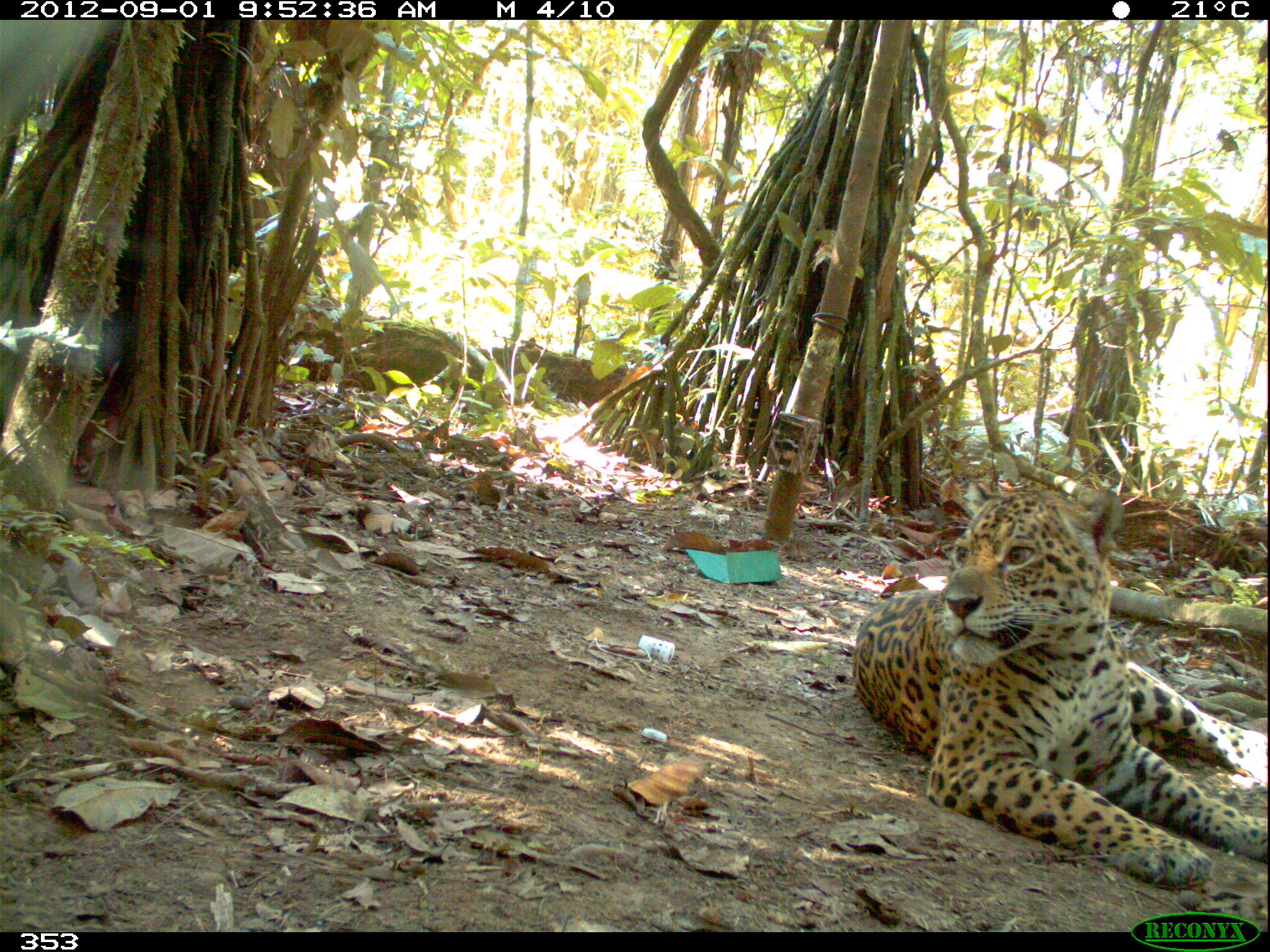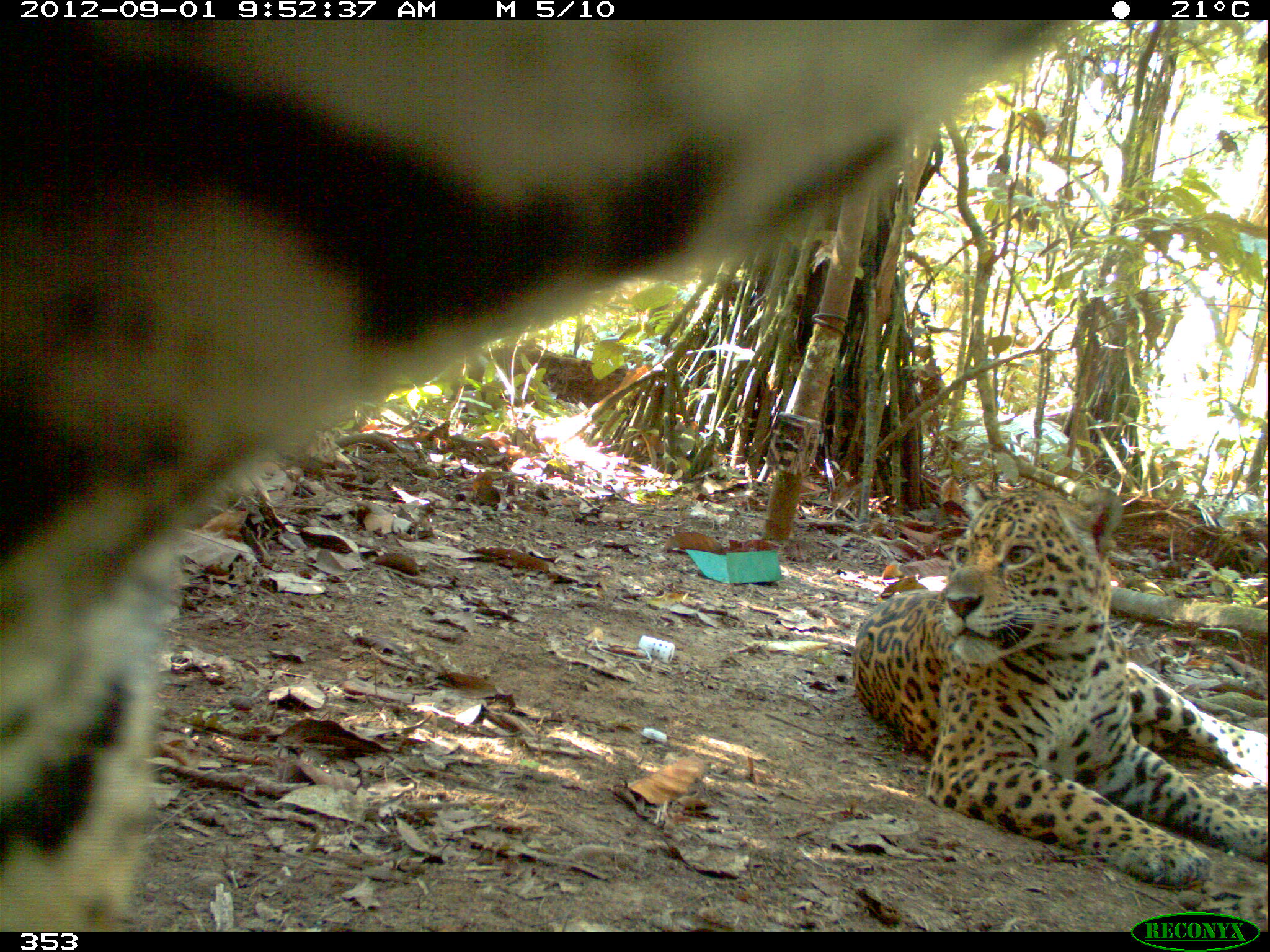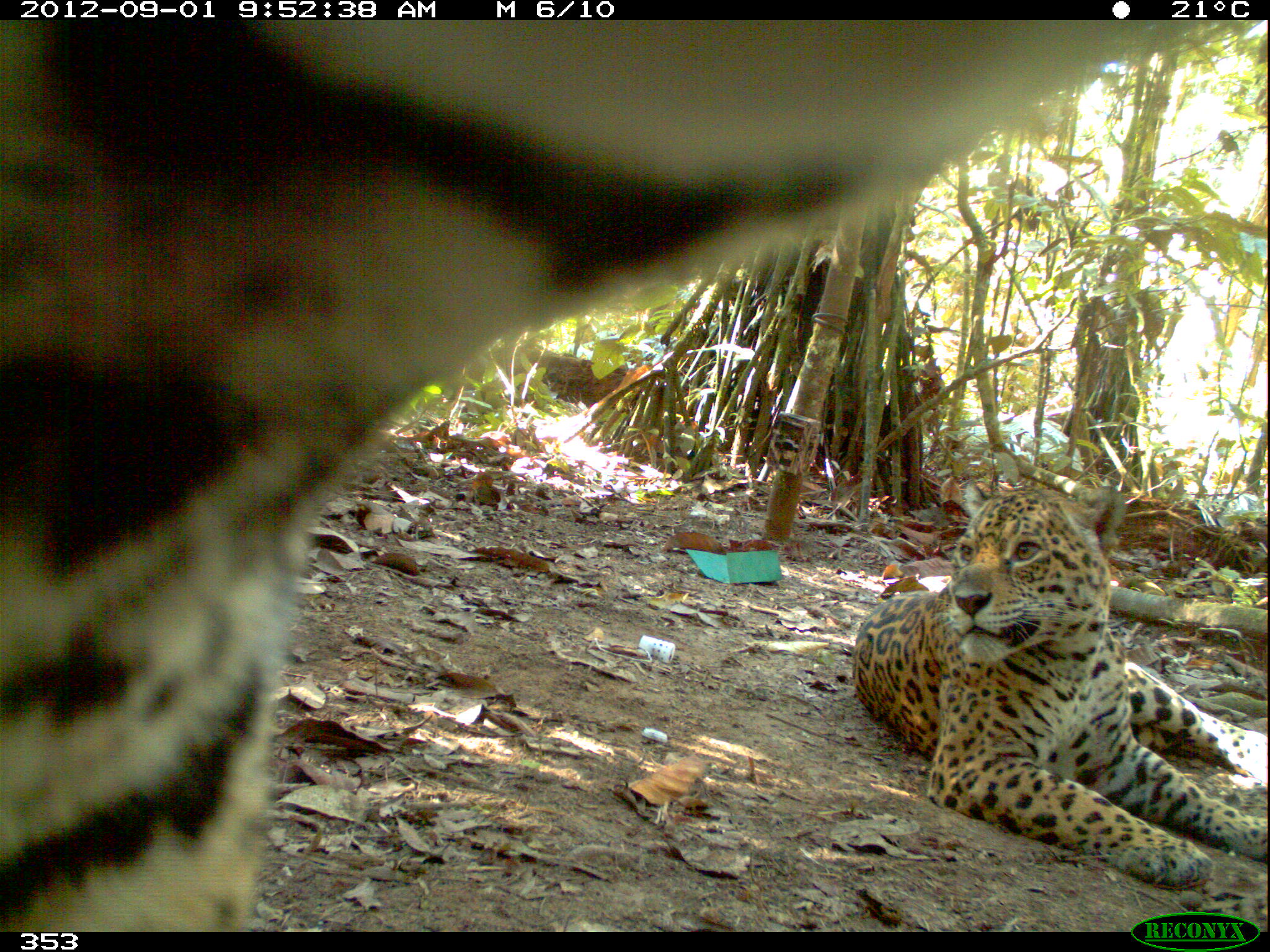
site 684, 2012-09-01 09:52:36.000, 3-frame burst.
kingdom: Animalia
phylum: Chordata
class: Mammalia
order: Carnivora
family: Felidae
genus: Panthera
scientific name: Panthera onca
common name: jaguar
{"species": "Panthera onca (jaguar)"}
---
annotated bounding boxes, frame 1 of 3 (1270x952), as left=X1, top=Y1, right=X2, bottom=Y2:
panthera onca: left=851, top=476, right=1267, bottom=887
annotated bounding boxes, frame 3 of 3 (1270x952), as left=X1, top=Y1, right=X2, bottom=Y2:
panthera onca: left=0, top=19, right=1221, bottom=930; left=851, top=482, right=1267, bottom=890